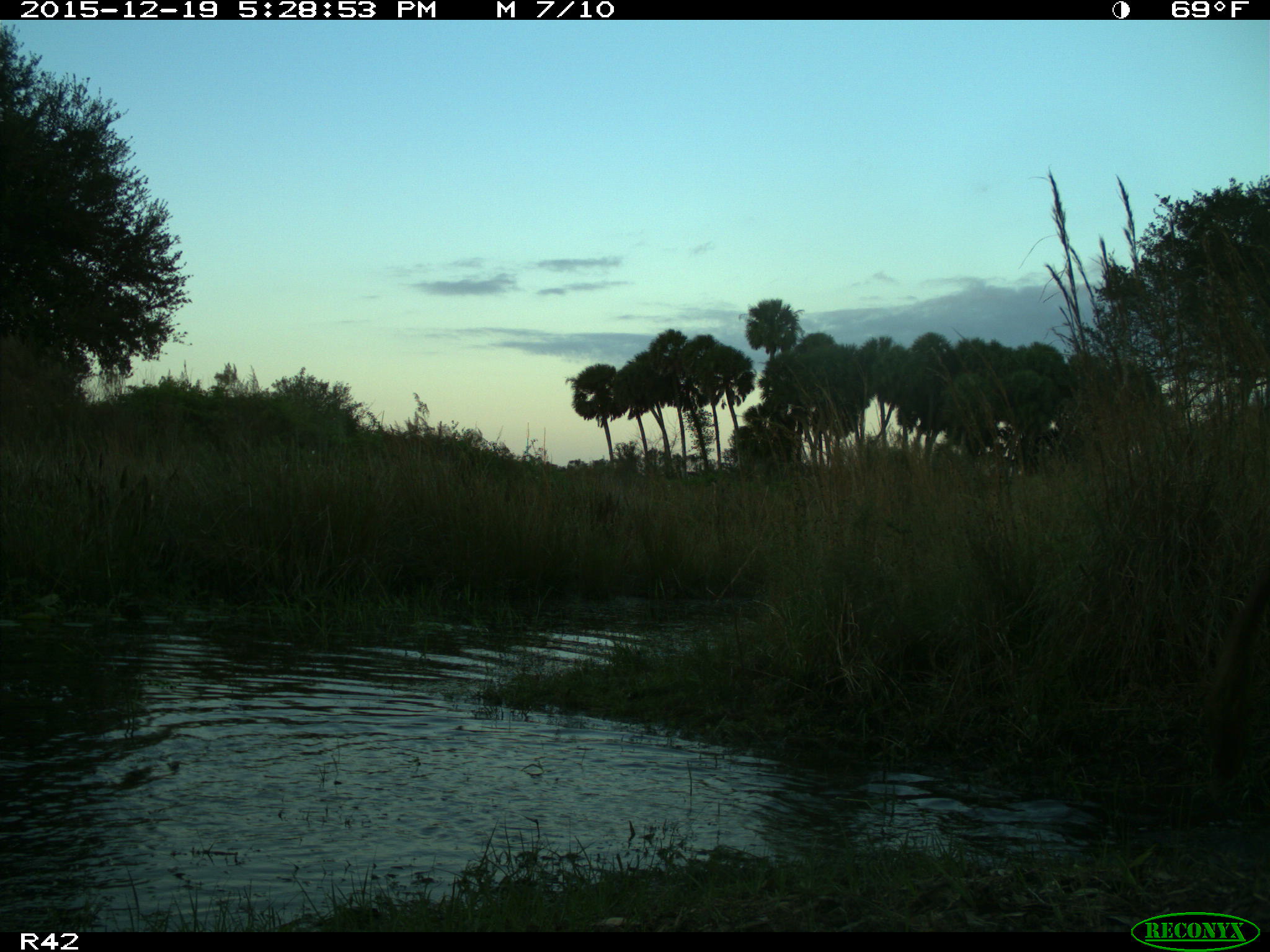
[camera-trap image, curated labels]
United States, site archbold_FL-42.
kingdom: Animalia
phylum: Chordata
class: Mammalia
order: Artiodactyla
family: Bovidae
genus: Bos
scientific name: Bos taurus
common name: domestic cow